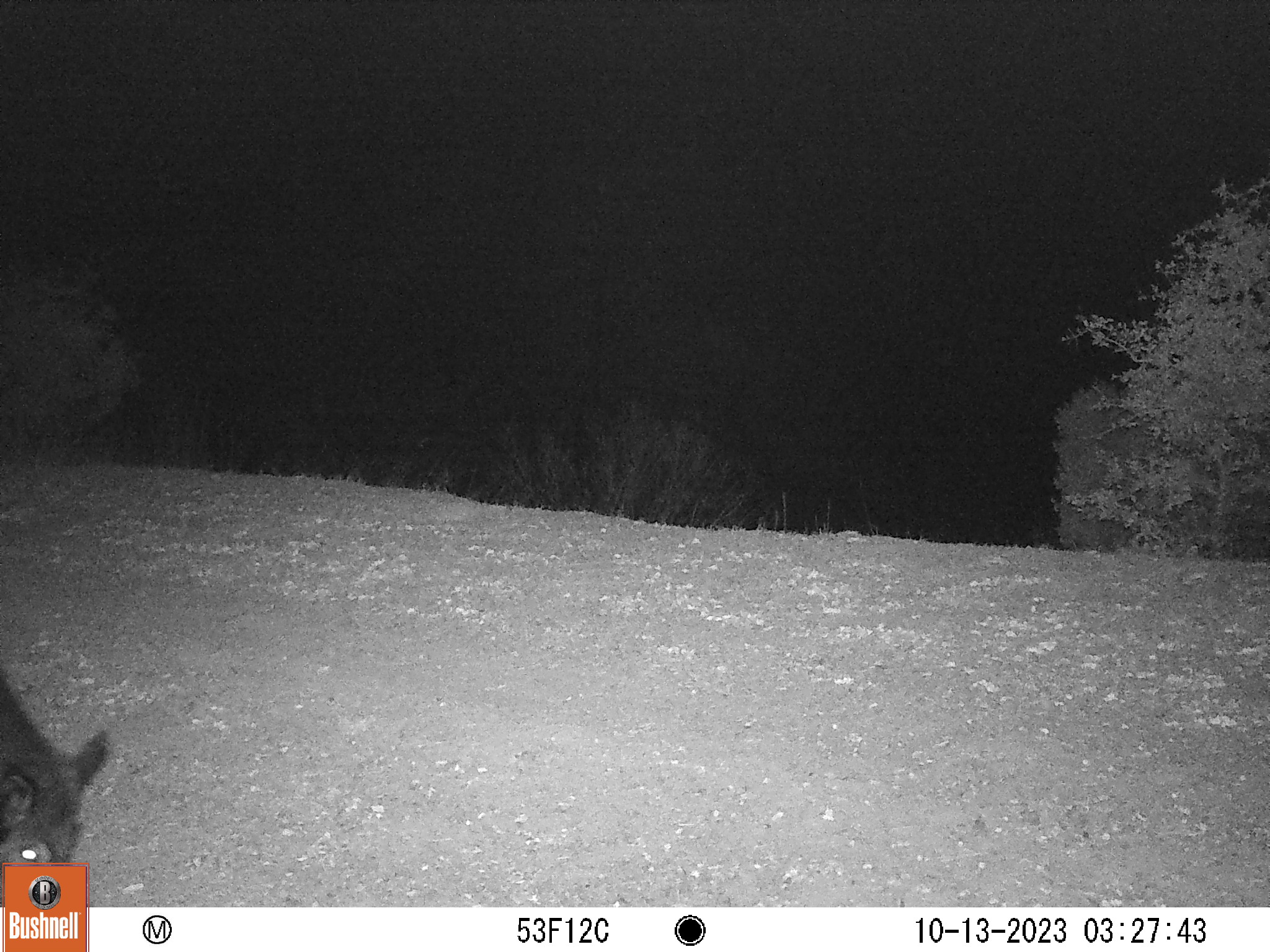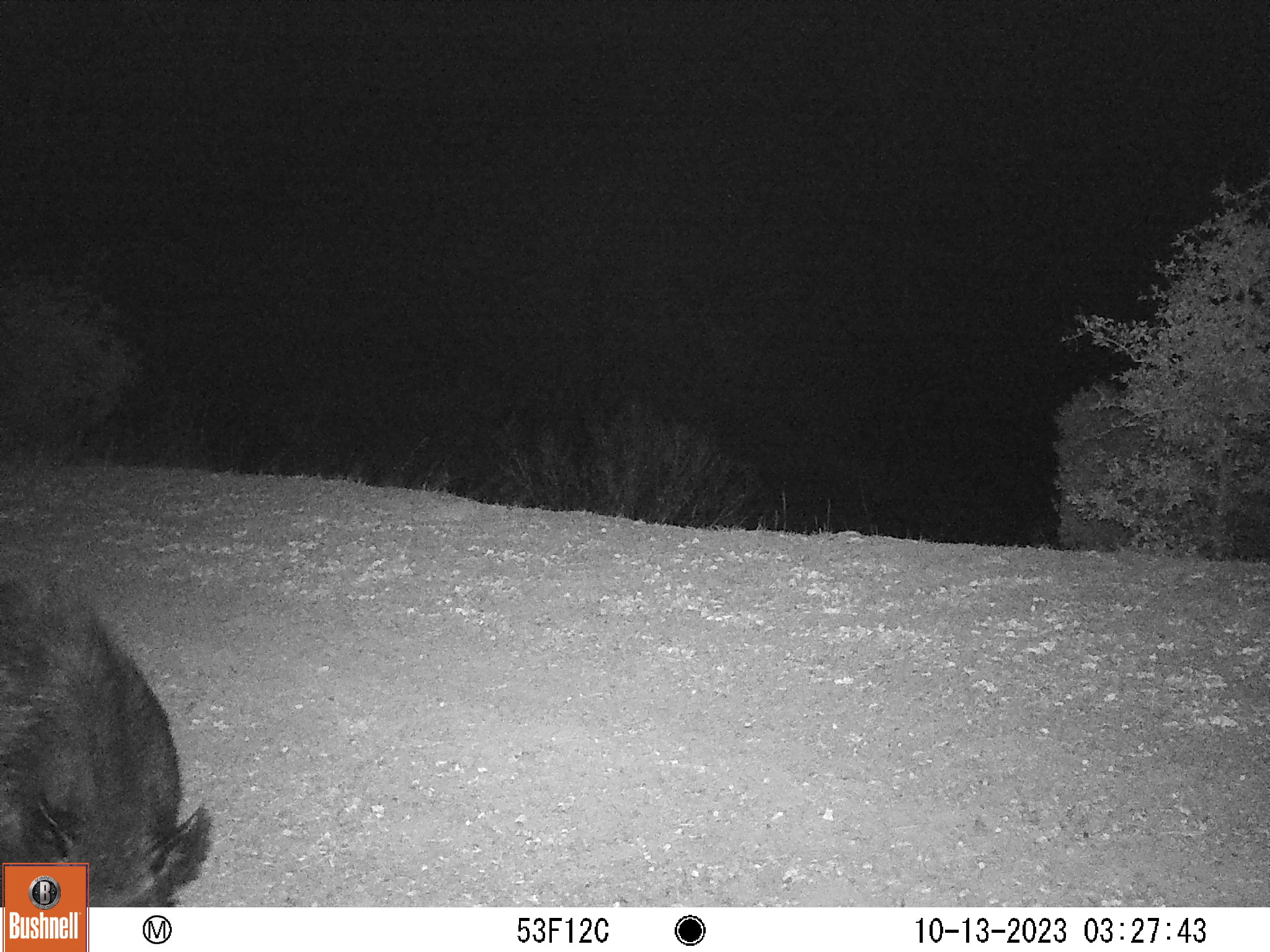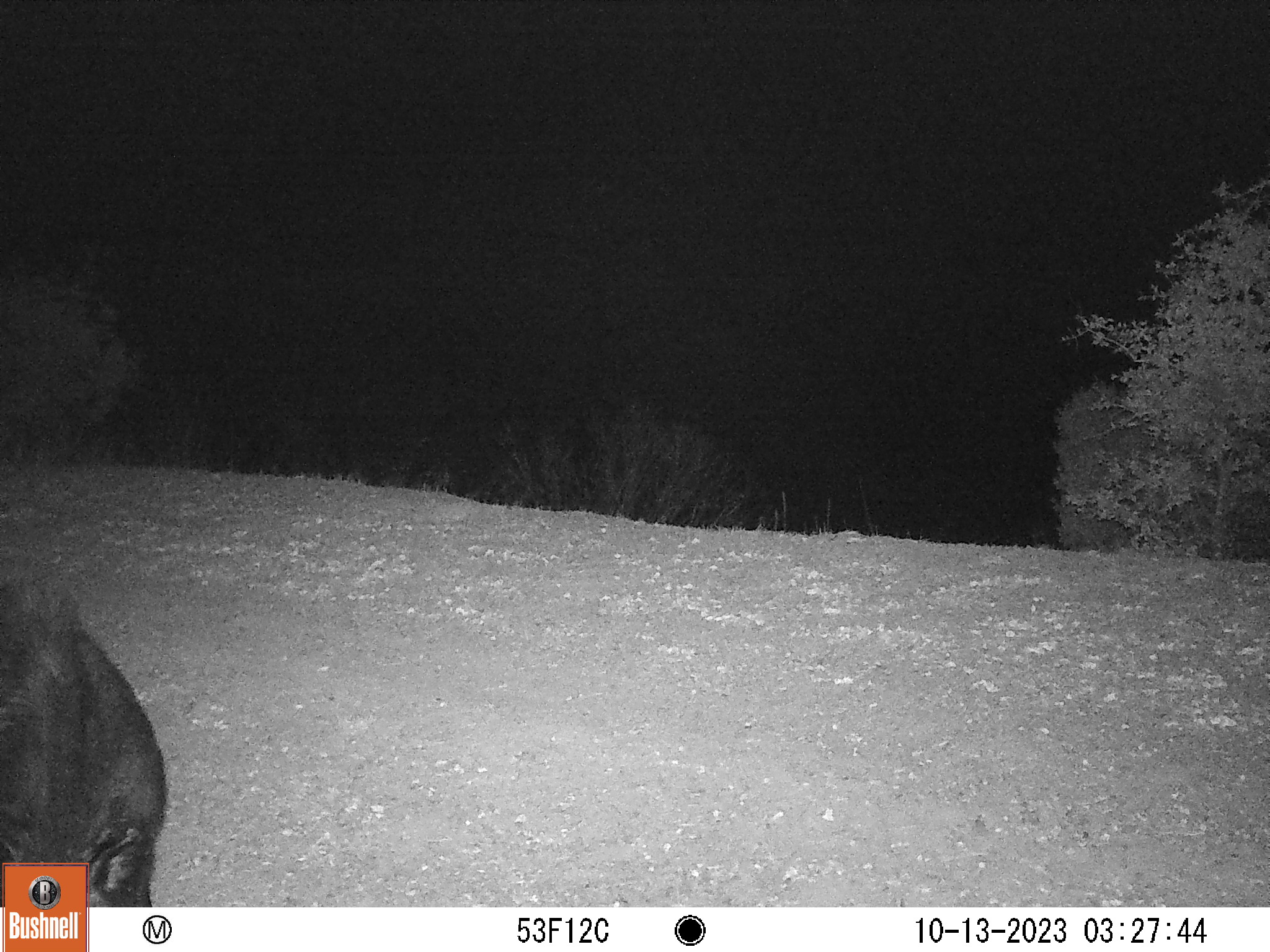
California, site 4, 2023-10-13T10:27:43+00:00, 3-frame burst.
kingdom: Animalia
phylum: Chordata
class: Mammalia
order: Artiodactyla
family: Suidae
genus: Sus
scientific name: Sus scrofa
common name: wild boar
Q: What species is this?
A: Wild boar (Sus scrofa).